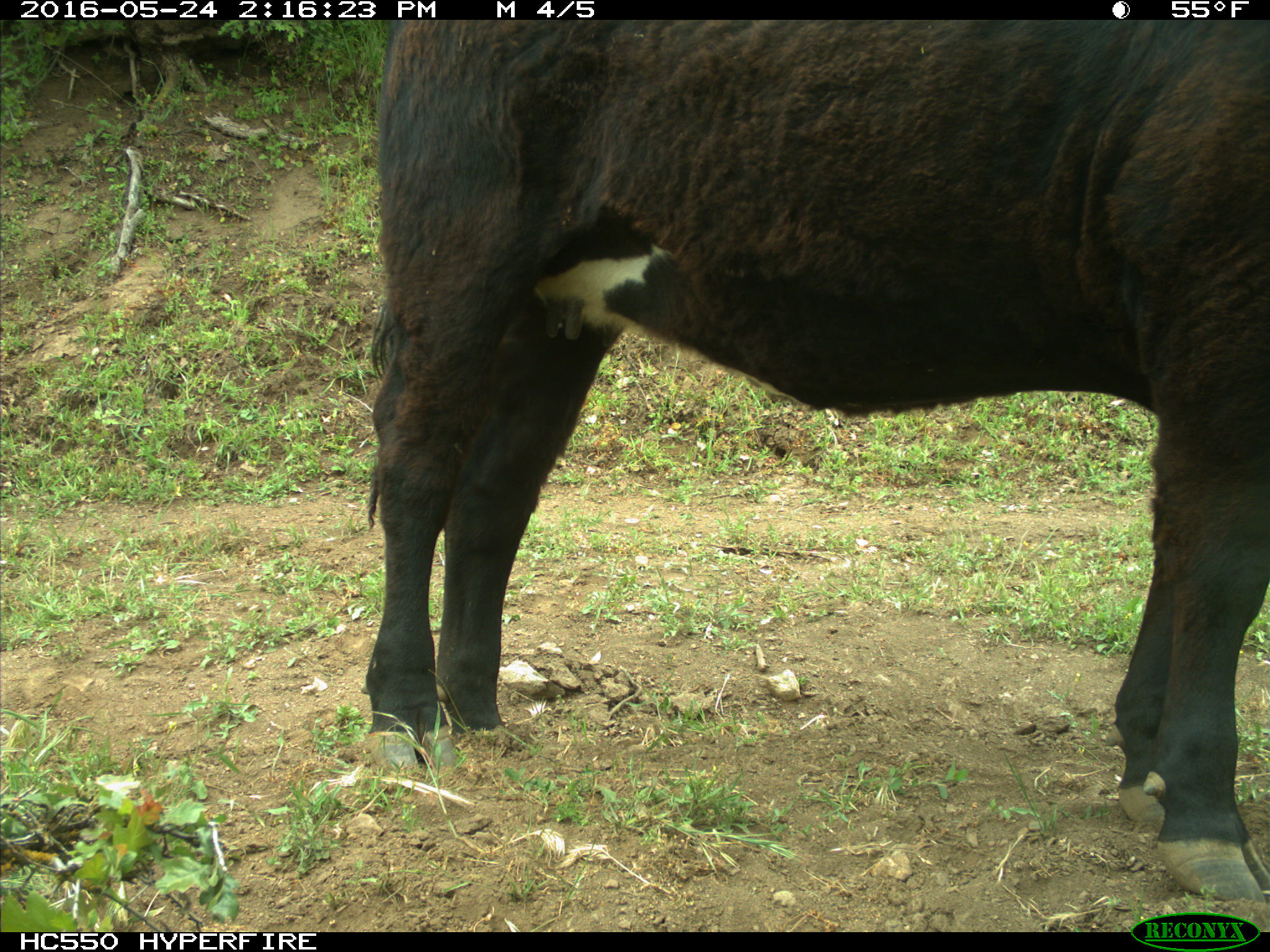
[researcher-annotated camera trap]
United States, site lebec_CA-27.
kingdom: Animalia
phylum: Chordata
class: Mammalia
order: Artiodactyla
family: Bovidae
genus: Bos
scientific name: Bos taurus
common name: domestic cow